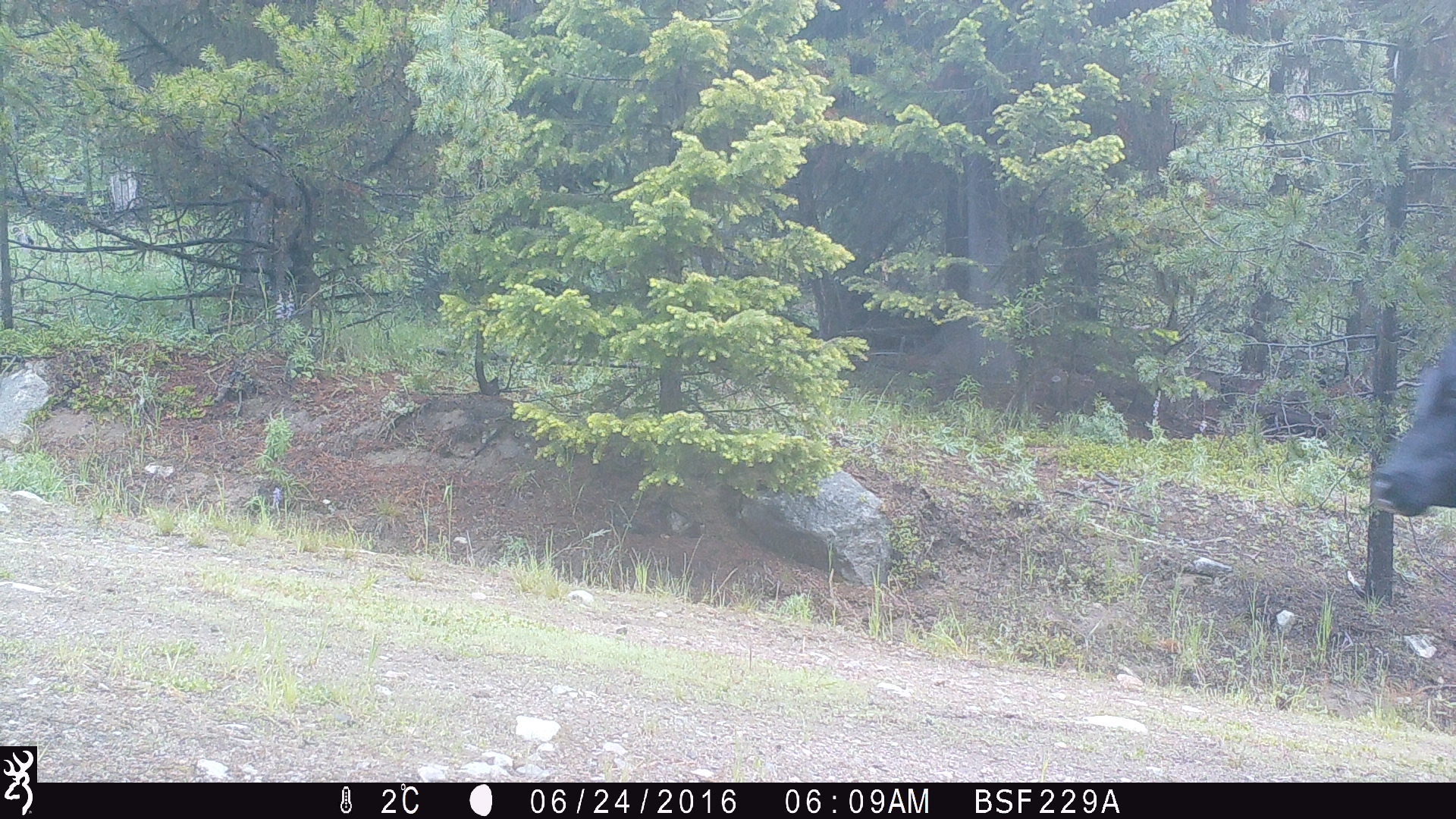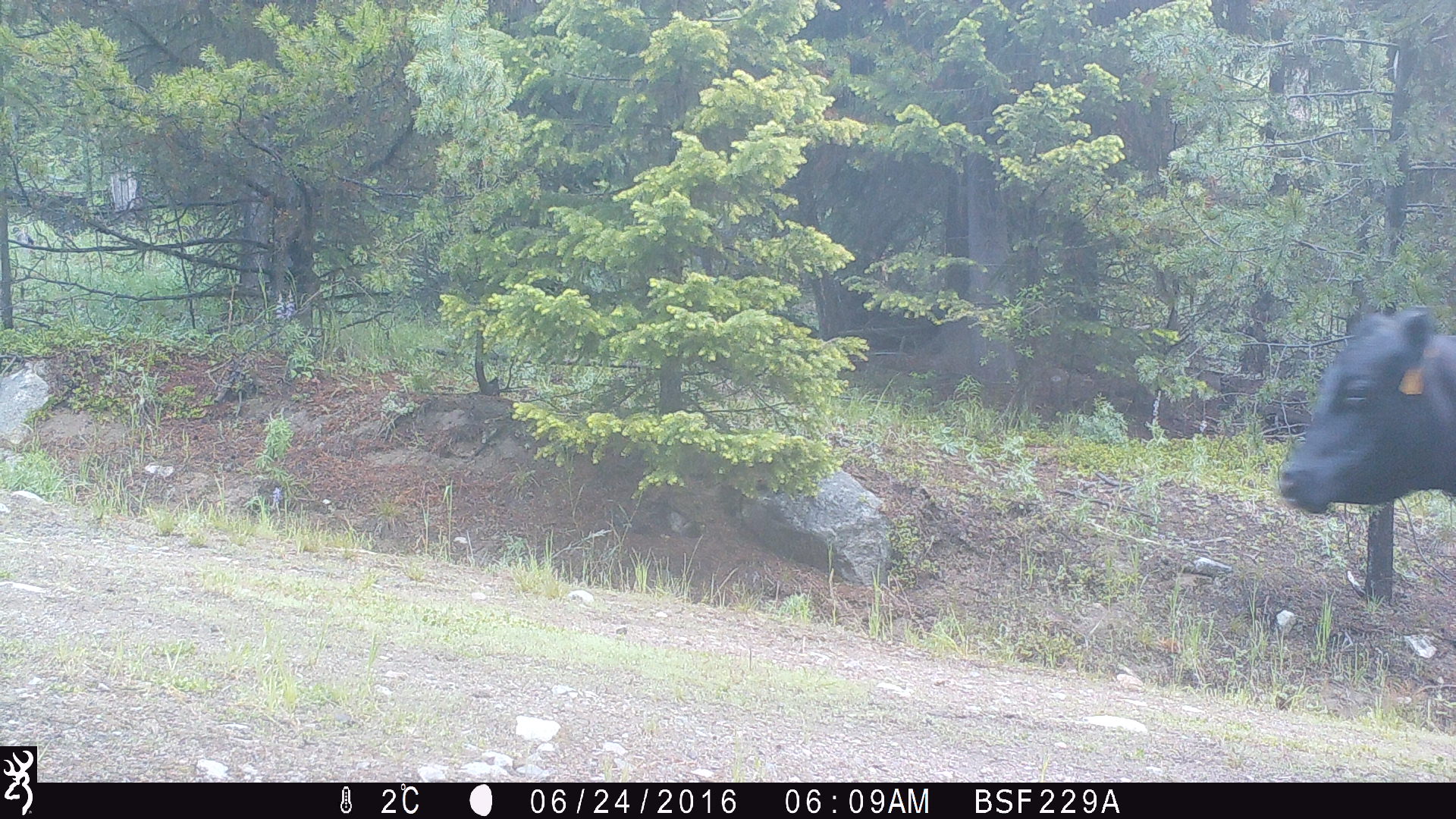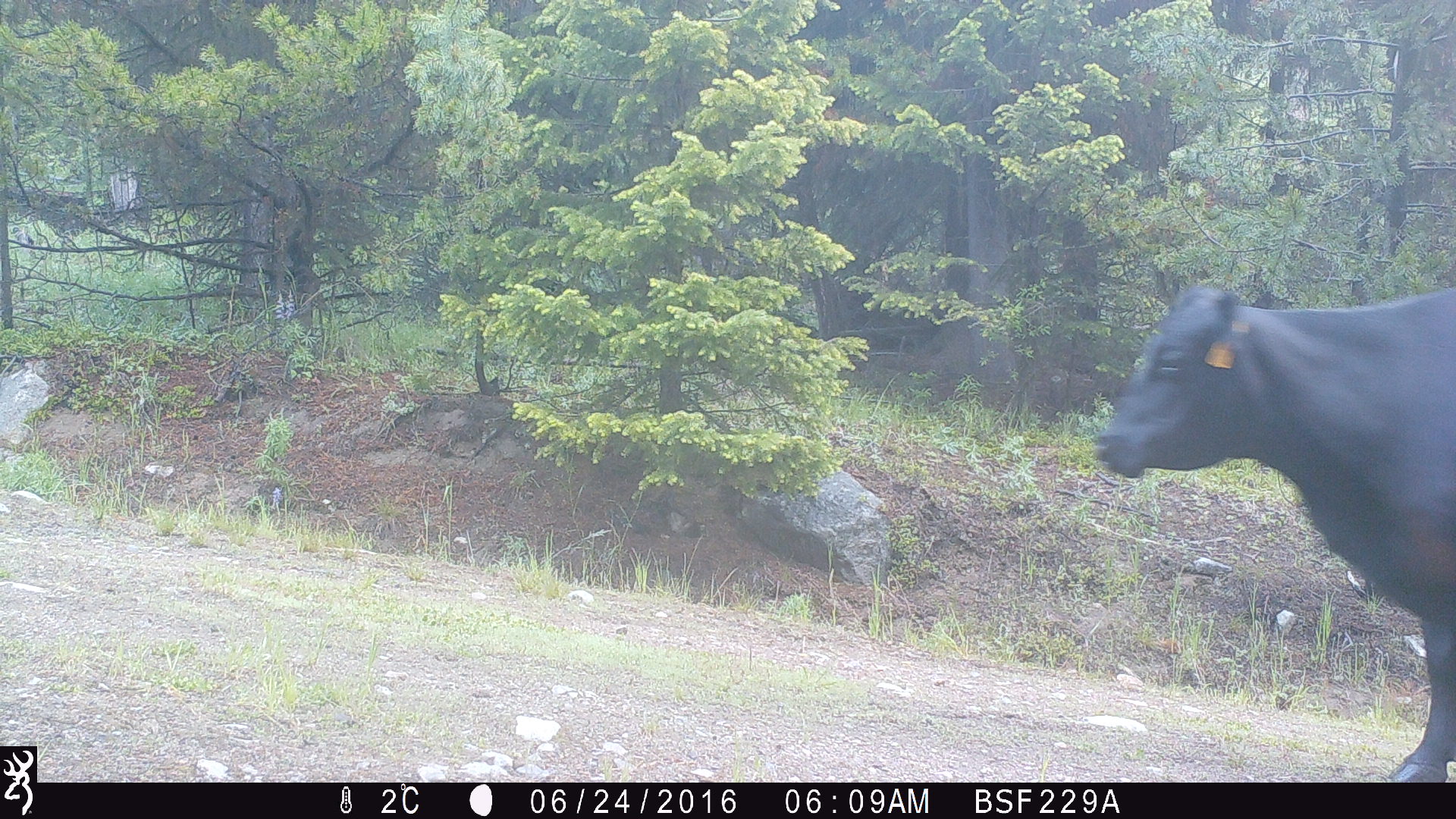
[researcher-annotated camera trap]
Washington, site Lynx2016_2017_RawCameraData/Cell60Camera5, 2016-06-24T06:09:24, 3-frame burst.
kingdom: Animalia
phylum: Chordata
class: Mammalia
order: Artiodactyla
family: Bovidae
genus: Bos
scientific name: Bos taurus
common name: domestic cattle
Domestic cattle (Bos taurus). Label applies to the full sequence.